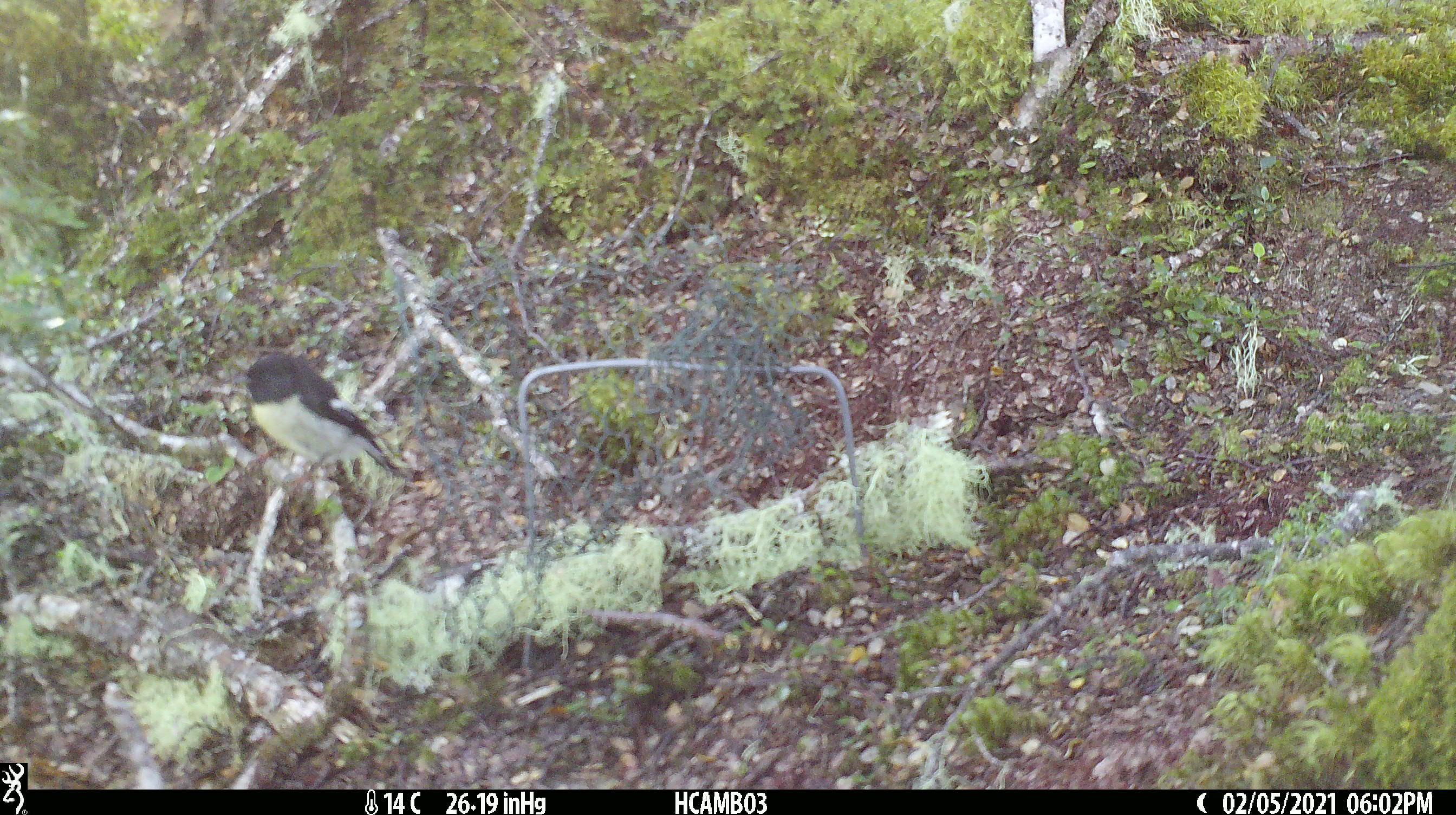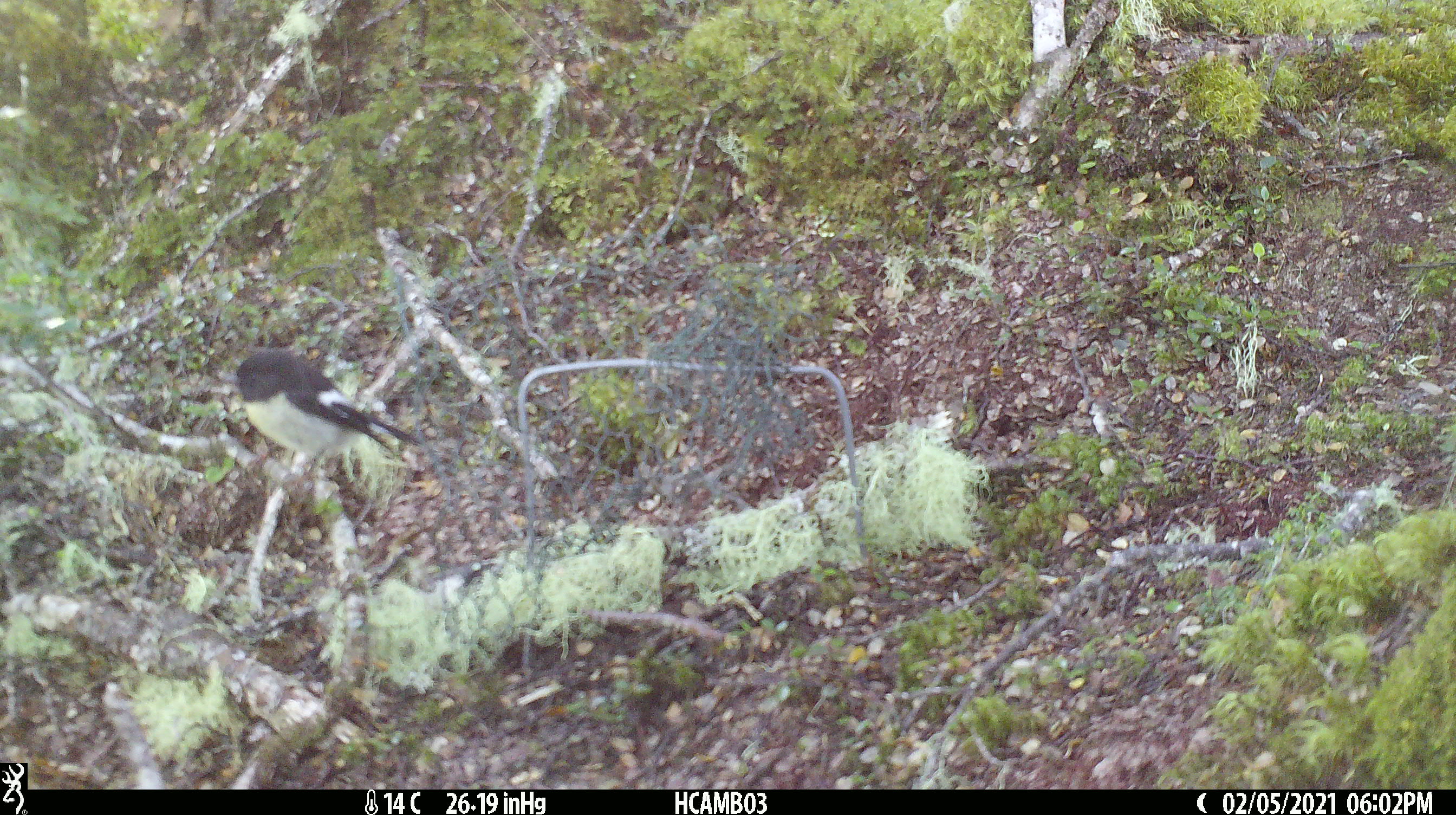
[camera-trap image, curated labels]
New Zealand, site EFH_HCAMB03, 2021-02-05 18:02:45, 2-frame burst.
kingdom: Animalia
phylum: Chordata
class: Aves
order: Passeriformes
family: Petroicidae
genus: Petroica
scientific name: Petroica macrocephala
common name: tomtit